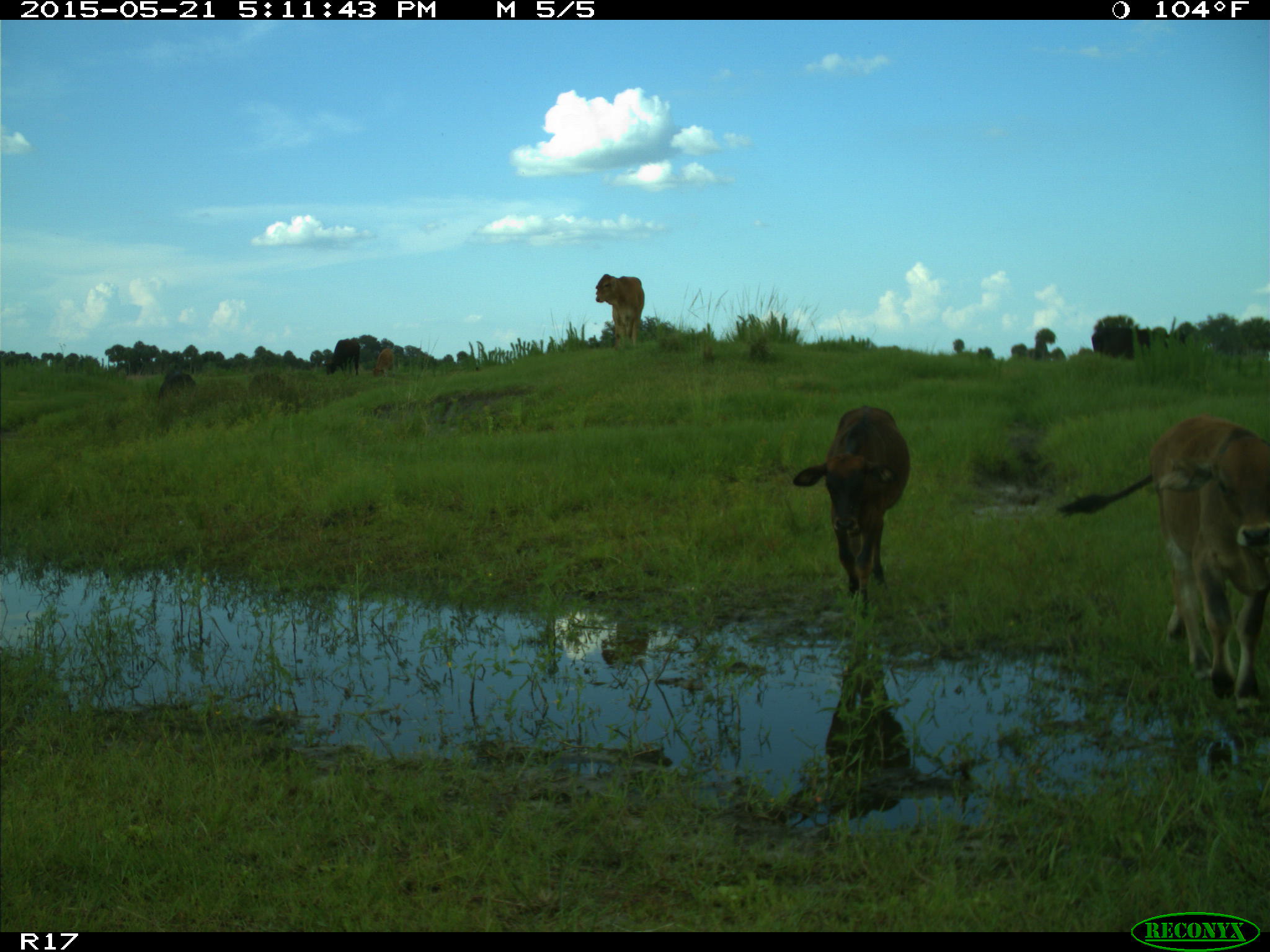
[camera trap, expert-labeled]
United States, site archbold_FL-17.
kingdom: Animalia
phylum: Chordata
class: Mammalia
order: Artiodactyla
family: Bovidae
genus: Bos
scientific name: Bos taurus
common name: domestic cow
Bos taurus (domestic cow).